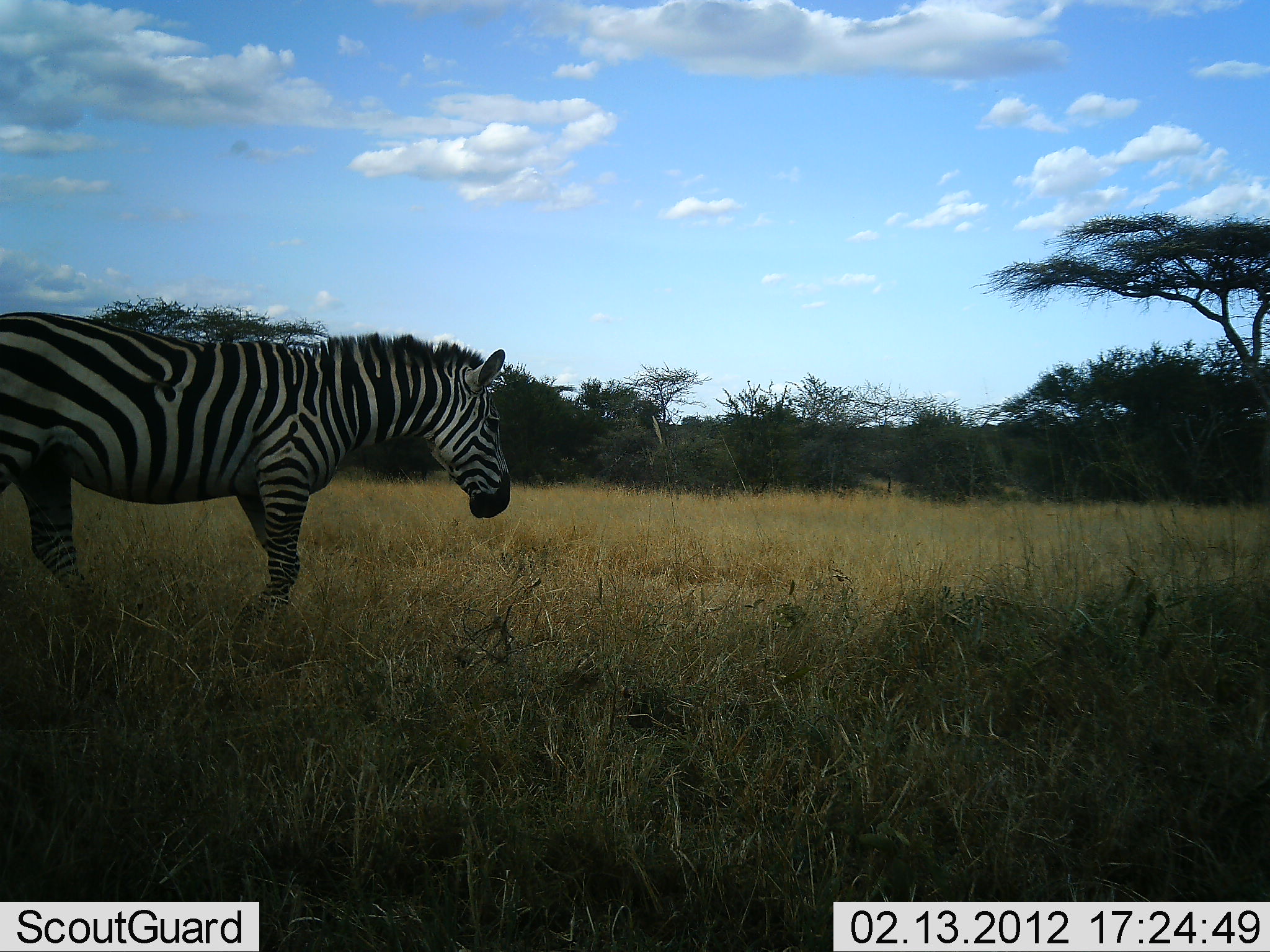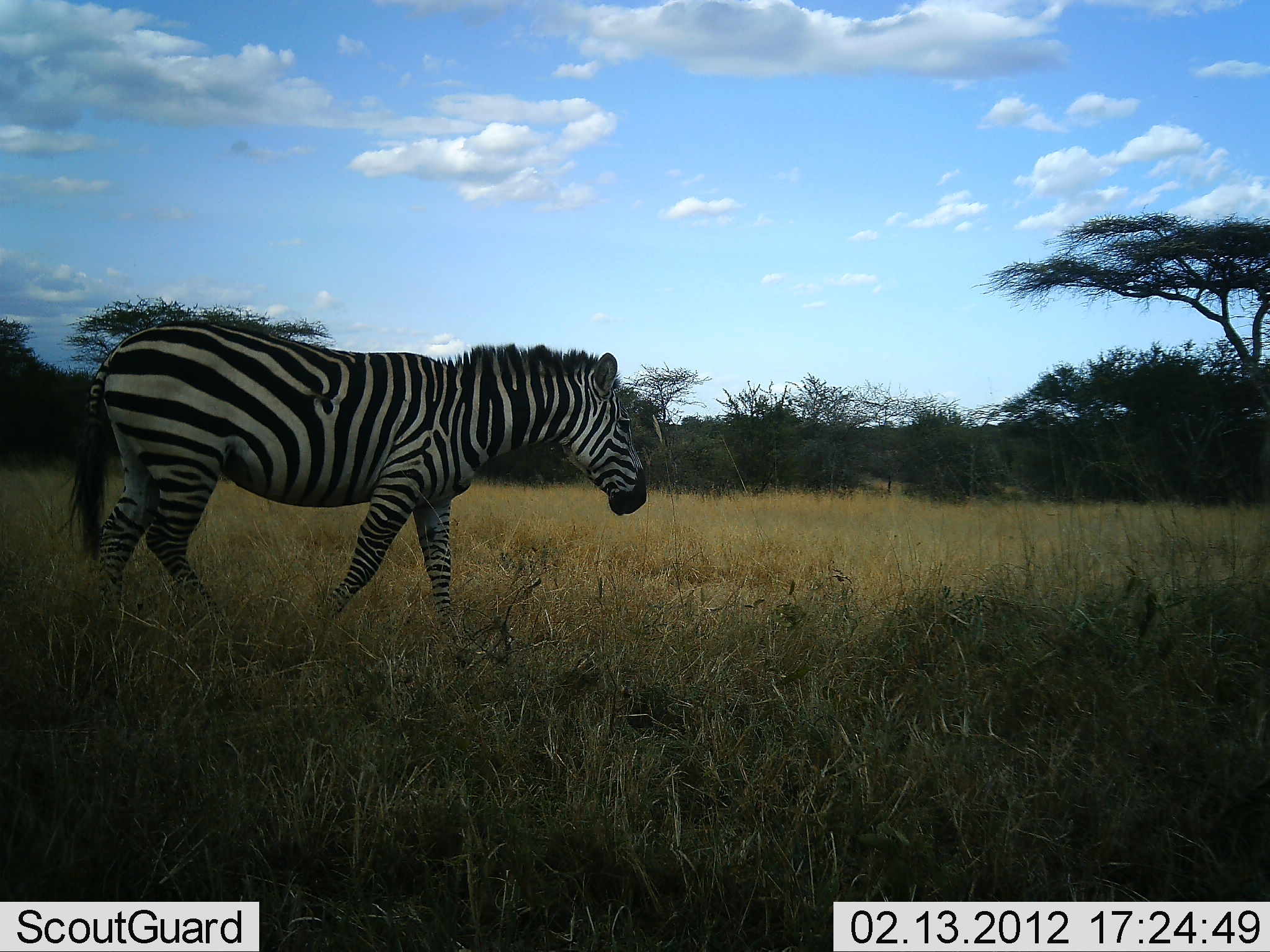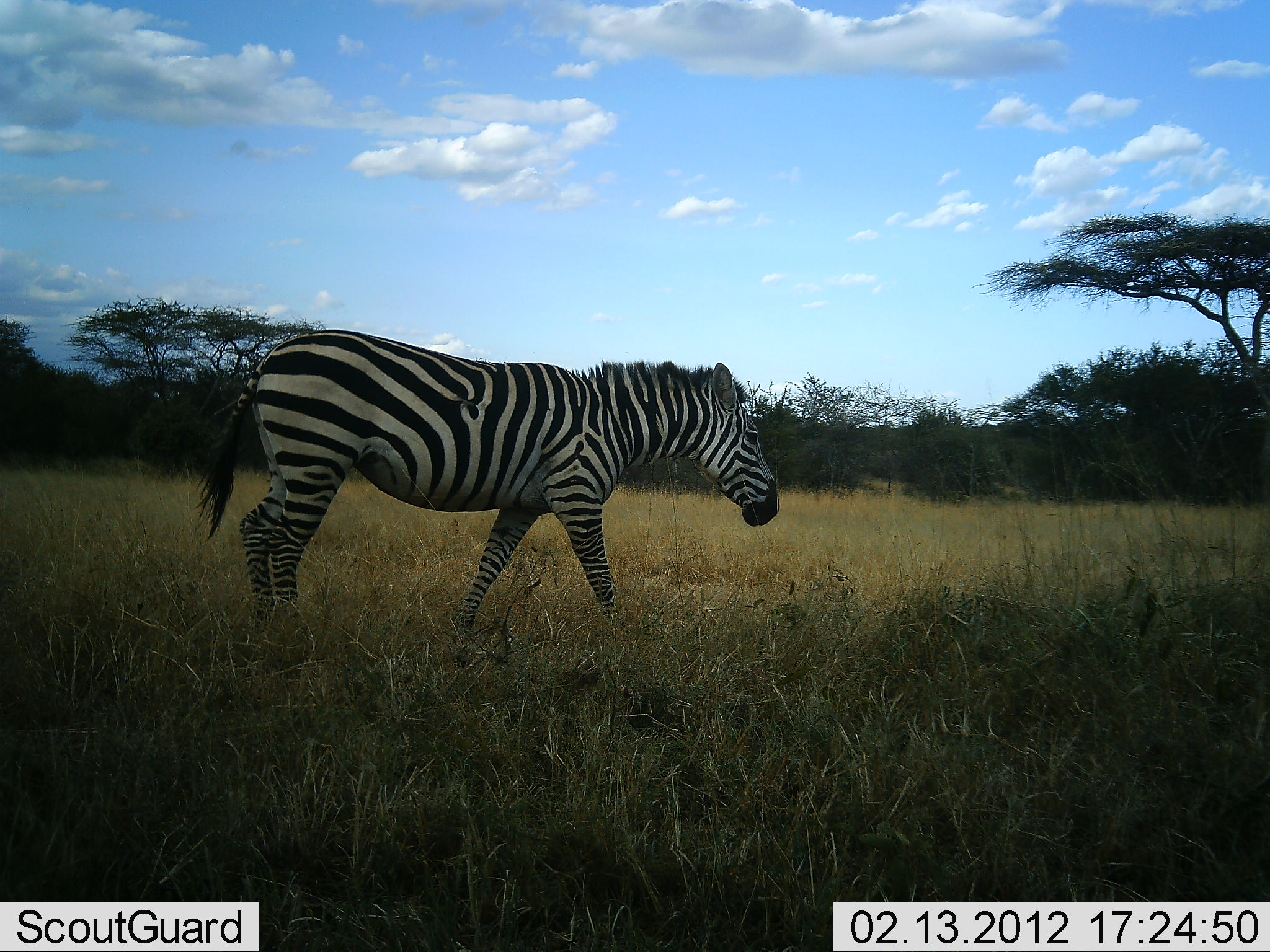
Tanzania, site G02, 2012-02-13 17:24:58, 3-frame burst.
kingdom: Animalia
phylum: Chordata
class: Mammalia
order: Perissodactyla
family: Equidae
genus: Equus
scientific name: Equus quagga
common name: plains zebra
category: zebra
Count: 1.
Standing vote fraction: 0%.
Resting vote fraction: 0%.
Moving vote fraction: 100%.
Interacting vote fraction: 0%.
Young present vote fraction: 0%.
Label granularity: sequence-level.